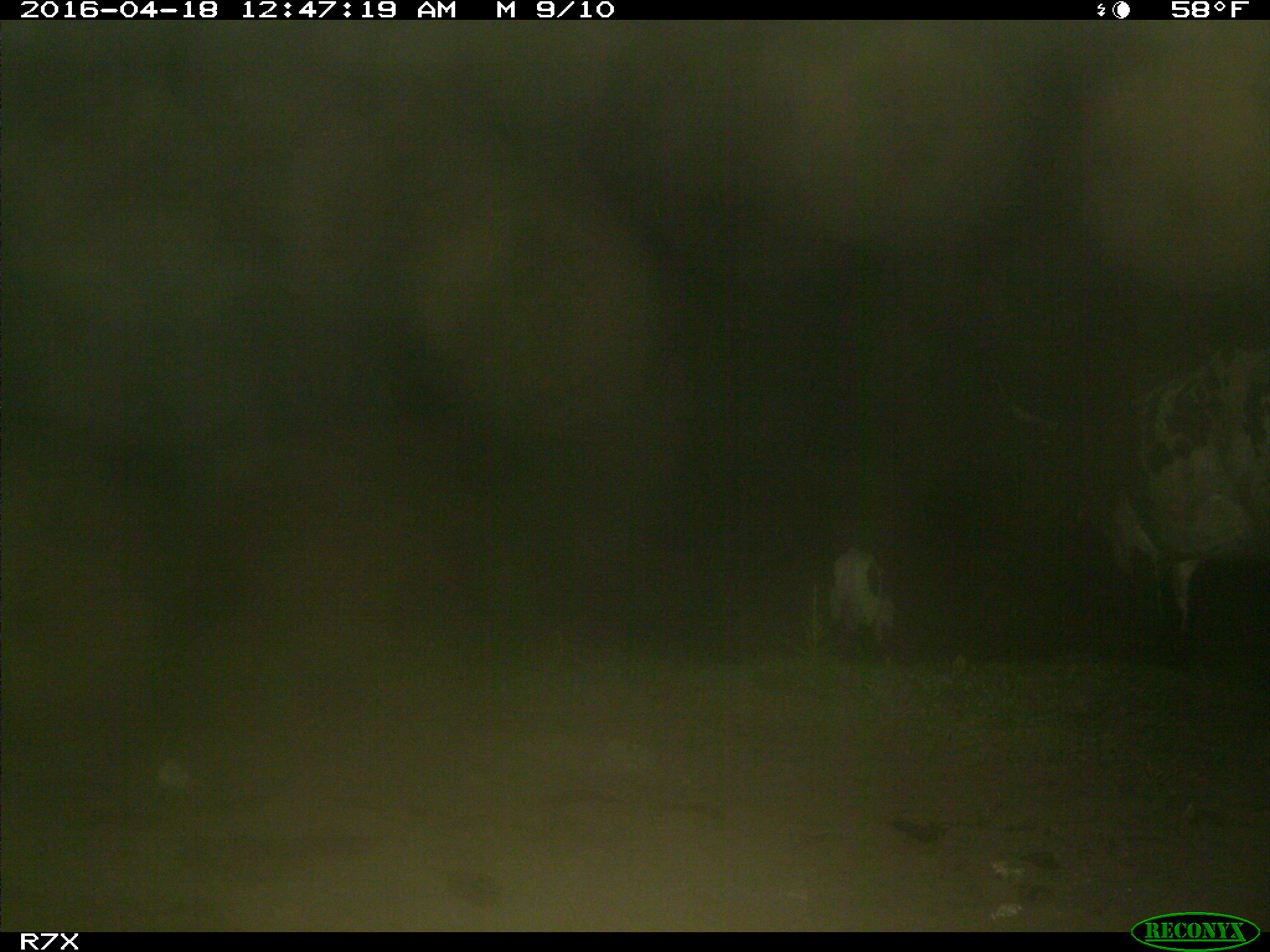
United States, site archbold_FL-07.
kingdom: Animalia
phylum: Chordata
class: Mammalia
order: Artiodactyla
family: Bovidae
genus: Bos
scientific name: Bos taurus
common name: domestic cow